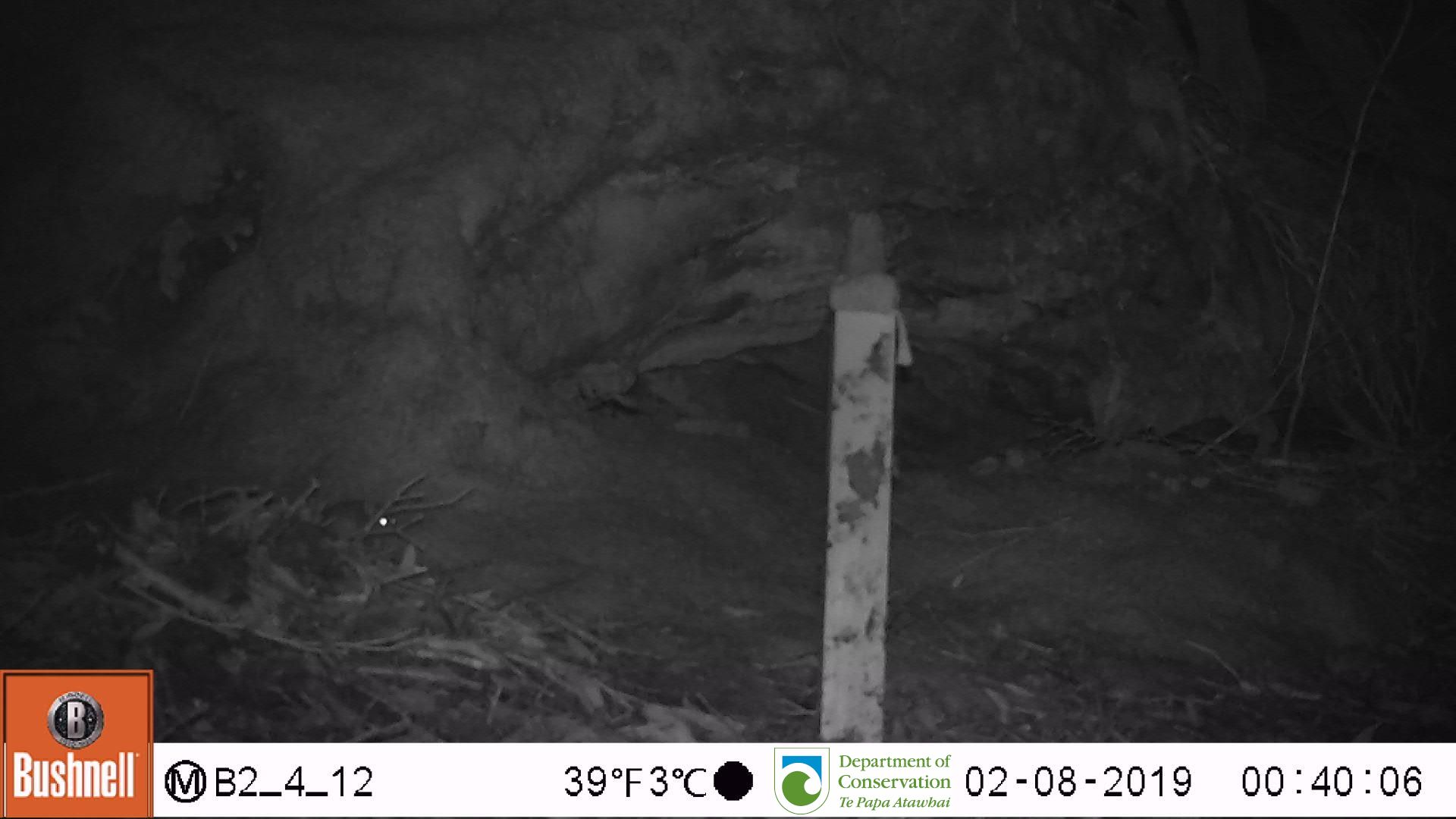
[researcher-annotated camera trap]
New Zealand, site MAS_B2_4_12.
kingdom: Animalia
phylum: Chordata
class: Mammalia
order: Rodentia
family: Muridae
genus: Mus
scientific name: Mus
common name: mouse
Mouse (Mus).